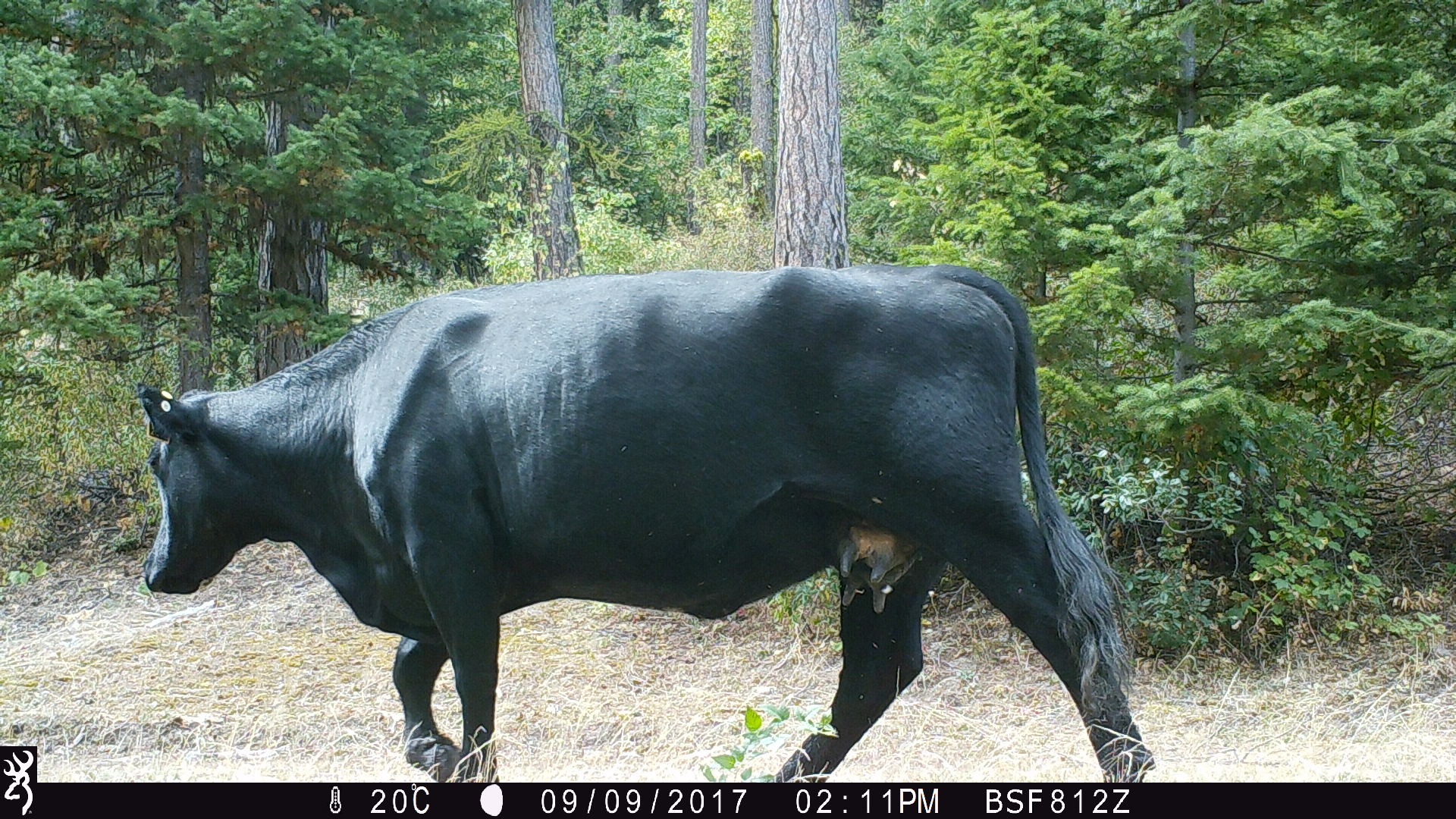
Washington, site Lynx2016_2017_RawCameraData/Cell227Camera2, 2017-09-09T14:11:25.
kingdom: Animalia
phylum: Chordata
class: Mammalia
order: Artiodactyla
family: Bovidae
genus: Bos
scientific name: Bos taurus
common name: domestic cattle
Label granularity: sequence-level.